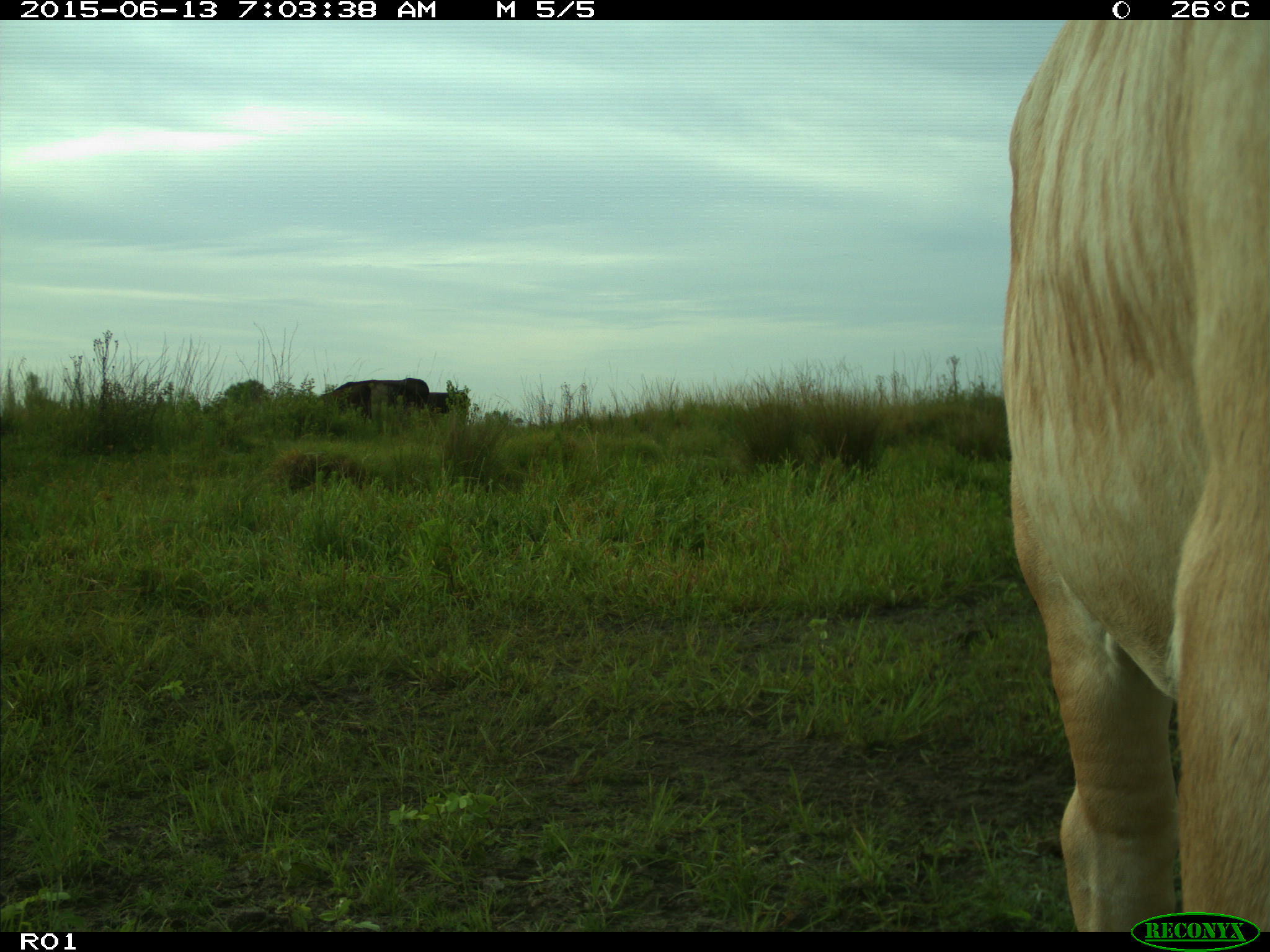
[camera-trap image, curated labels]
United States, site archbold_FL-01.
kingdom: Animalia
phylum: Chordata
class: Mammalia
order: Artiodactyla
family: Bovidae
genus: Bos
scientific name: Bos taurus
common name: domestic cow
Bos taurus (domestic cow).